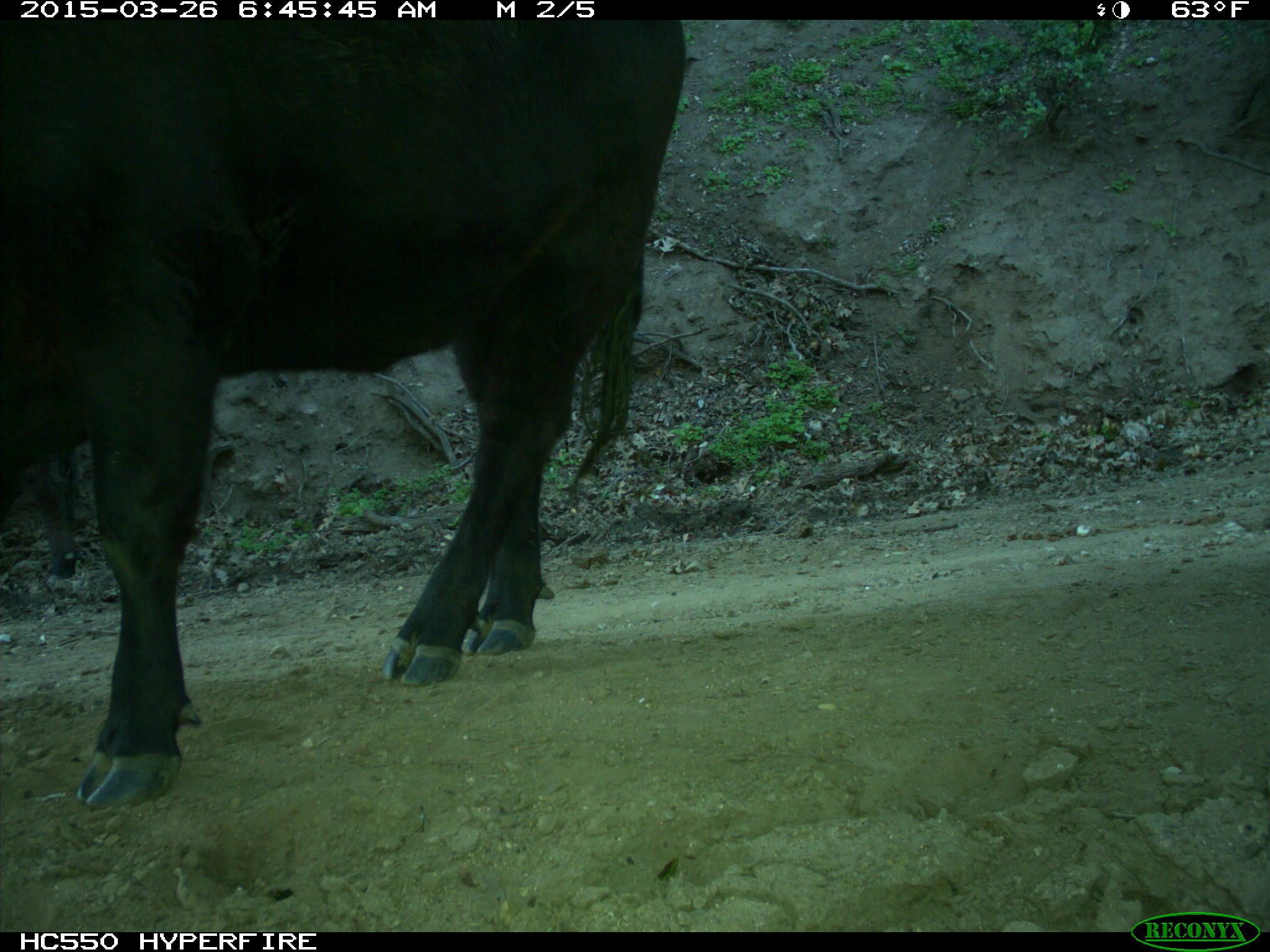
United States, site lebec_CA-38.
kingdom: Animalia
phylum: Chordata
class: Mammalia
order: Artiodactyla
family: Bovidae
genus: Bos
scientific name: Bos taurus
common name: domestic cow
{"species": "Bos taurus (domestic cow)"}